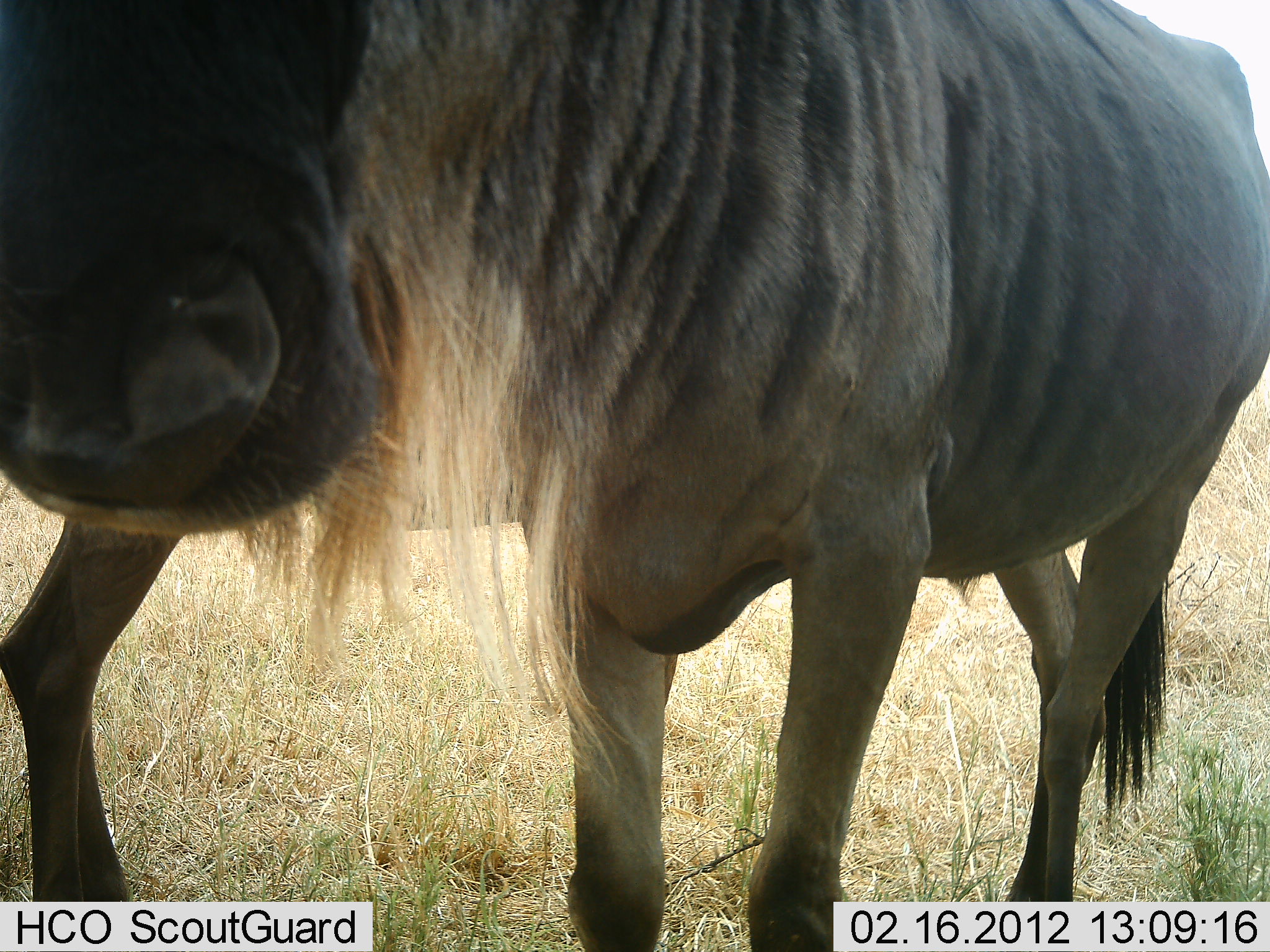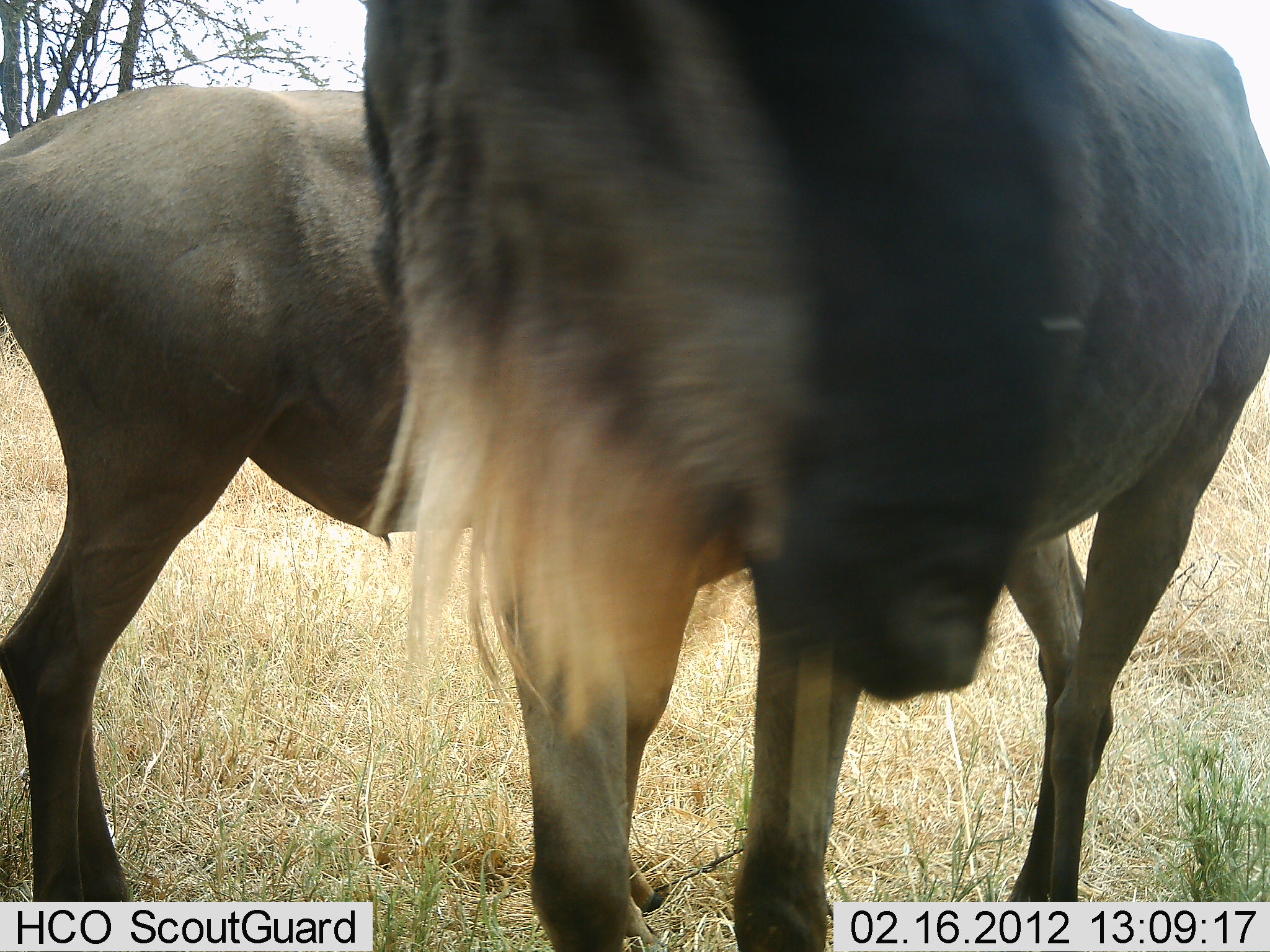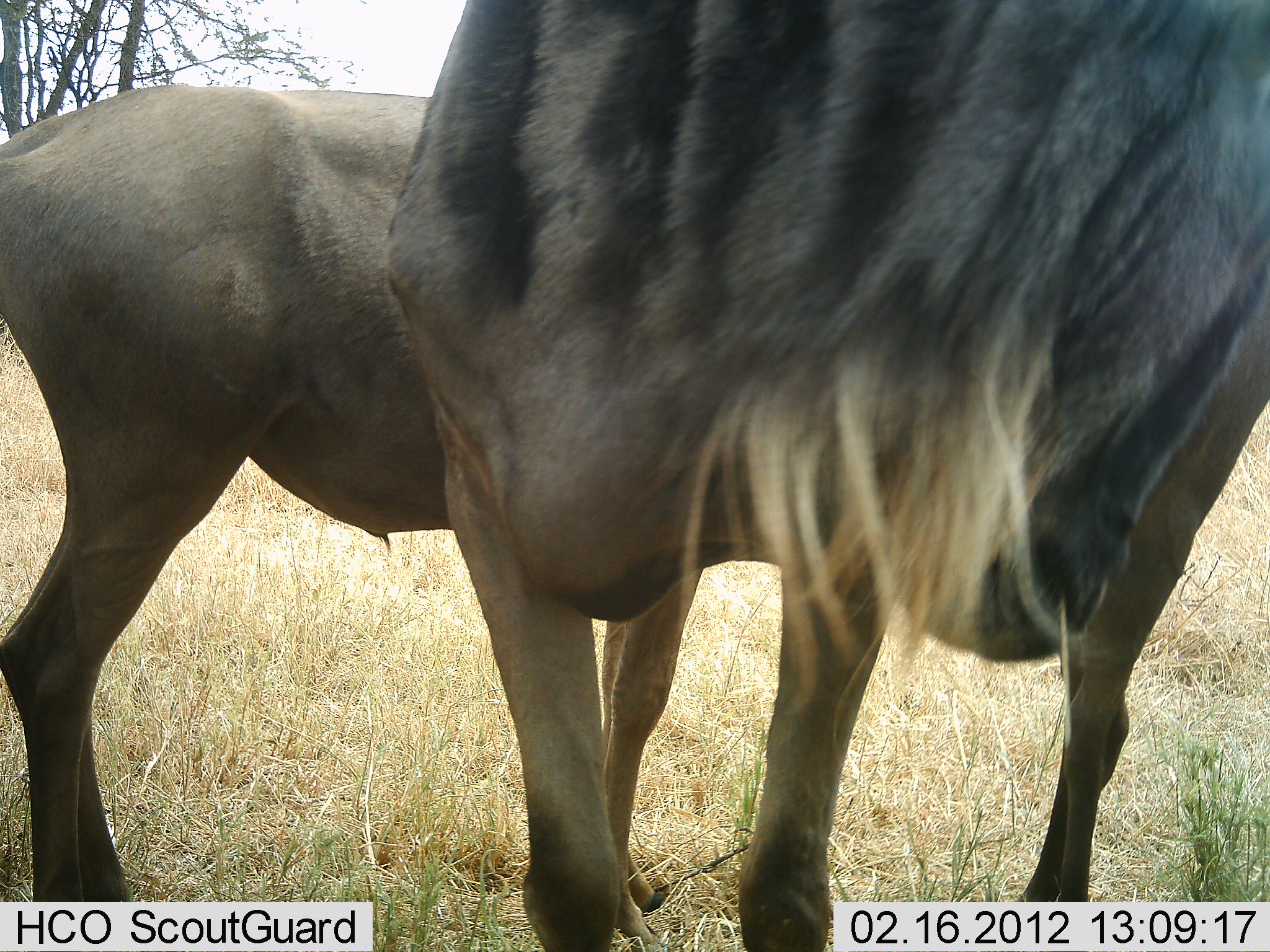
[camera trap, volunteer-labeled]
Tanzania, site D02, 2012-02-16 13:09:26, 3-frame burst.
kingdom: Animalia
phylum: Chordata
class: Mammalia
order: Artiodactyla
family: Bovidae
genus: Connochaetes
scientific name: Connochaetes taurinus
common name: blue wildebeest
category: wildebeest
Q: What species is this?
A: Wildebeest (blue wildebeest) (Connochaetes taurinus).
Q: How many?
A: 2.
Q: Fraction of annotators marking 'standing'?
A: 80%.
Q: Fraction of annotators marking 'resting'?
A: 7%.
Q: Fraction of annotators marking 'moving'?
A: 13%.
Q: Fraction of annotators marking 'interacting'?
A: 13%.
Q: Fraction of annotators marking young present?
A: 7%.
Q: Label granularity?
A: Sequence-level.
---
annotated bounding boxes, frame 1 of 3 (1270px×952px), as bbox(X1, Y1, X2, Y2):
animal: bbox(2, 1, 1265, 950); bbox(2, 465, 529, 899)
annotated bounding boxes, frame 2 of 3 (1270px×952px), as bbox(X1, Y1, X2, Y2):
animal: bbox(344, 0, 1269, 952); bbox(3, 80, 1010, 902)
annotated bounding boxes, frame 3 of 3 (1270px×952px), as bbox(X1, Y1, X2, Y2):
animal: bbox(373, 1, 1269, 952); bbox(0, 81, 899, 910)